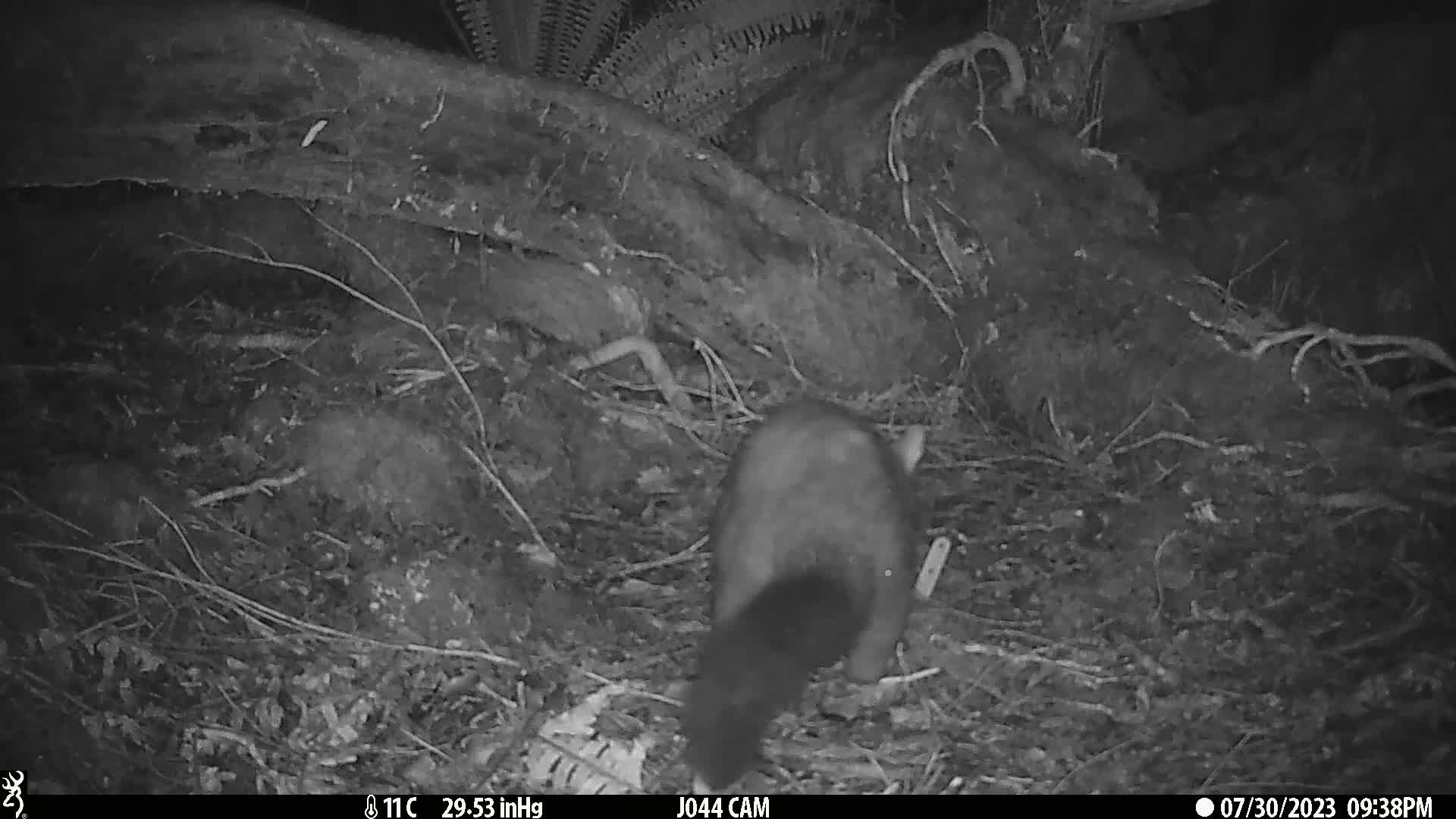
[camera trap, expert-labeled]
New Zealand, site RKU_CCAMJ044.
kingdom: Animalia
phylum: Chordata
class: Mammalia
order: Diprotodontia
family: Phalangeridae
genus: Trichosurus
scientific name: Trichosurus vulpecula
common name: common brushtail possum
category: possum